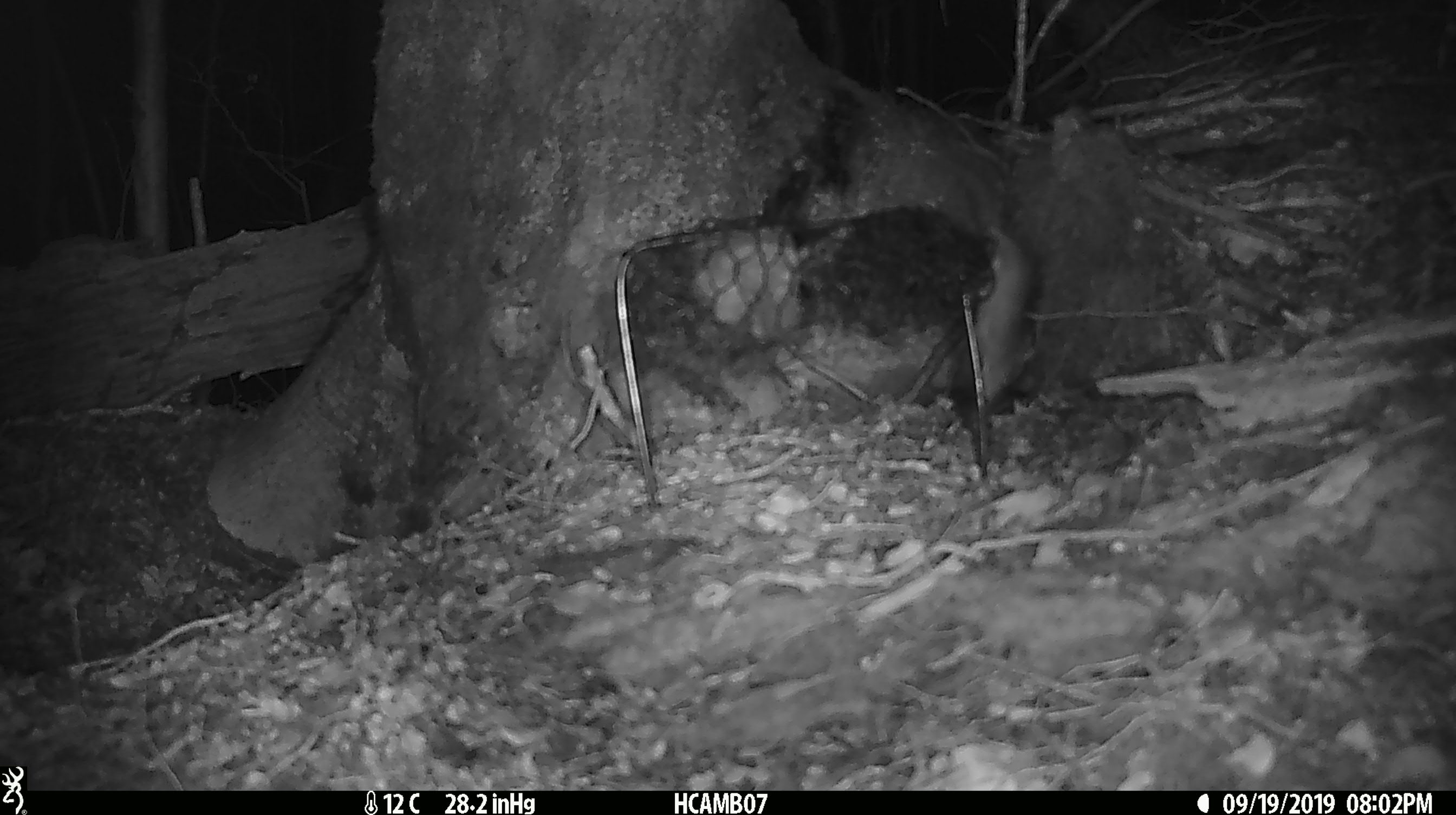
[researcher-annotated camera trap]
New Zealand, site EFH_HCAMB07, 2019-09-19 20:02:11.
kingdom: Animalia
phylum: Chordata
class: Mammalia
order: Rodentia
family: Muridae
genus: Mus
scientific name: Mus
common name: mouse